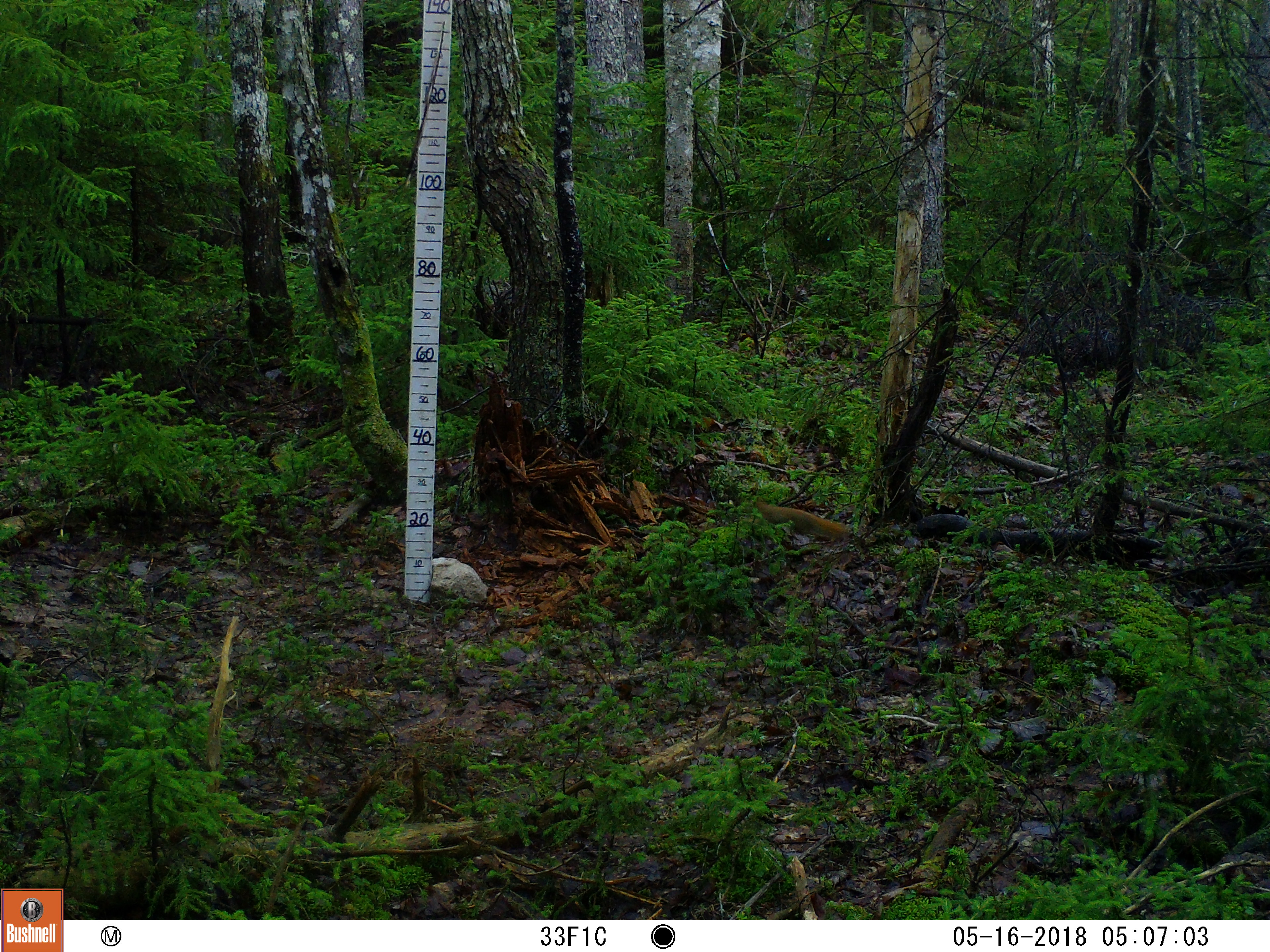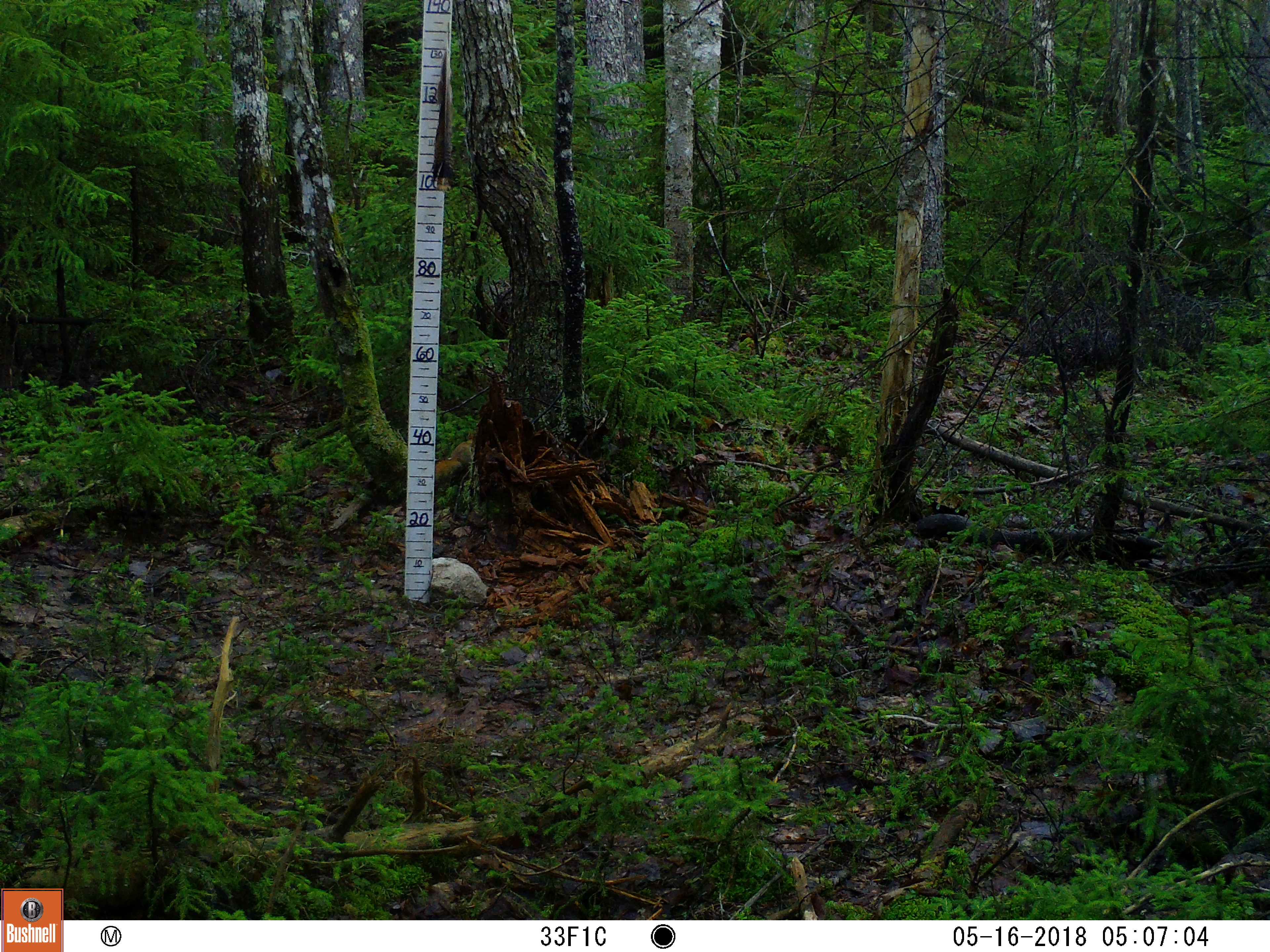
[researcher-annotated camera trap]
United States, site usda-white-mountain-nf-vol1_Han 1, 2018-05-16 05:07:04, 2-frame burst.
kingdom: Animalia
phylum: Chordata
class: Mammalia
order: Rodentia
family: Sciuridae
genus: Tamiasciurus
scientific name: Tamiasciurus hudsonicus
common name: red squirrel